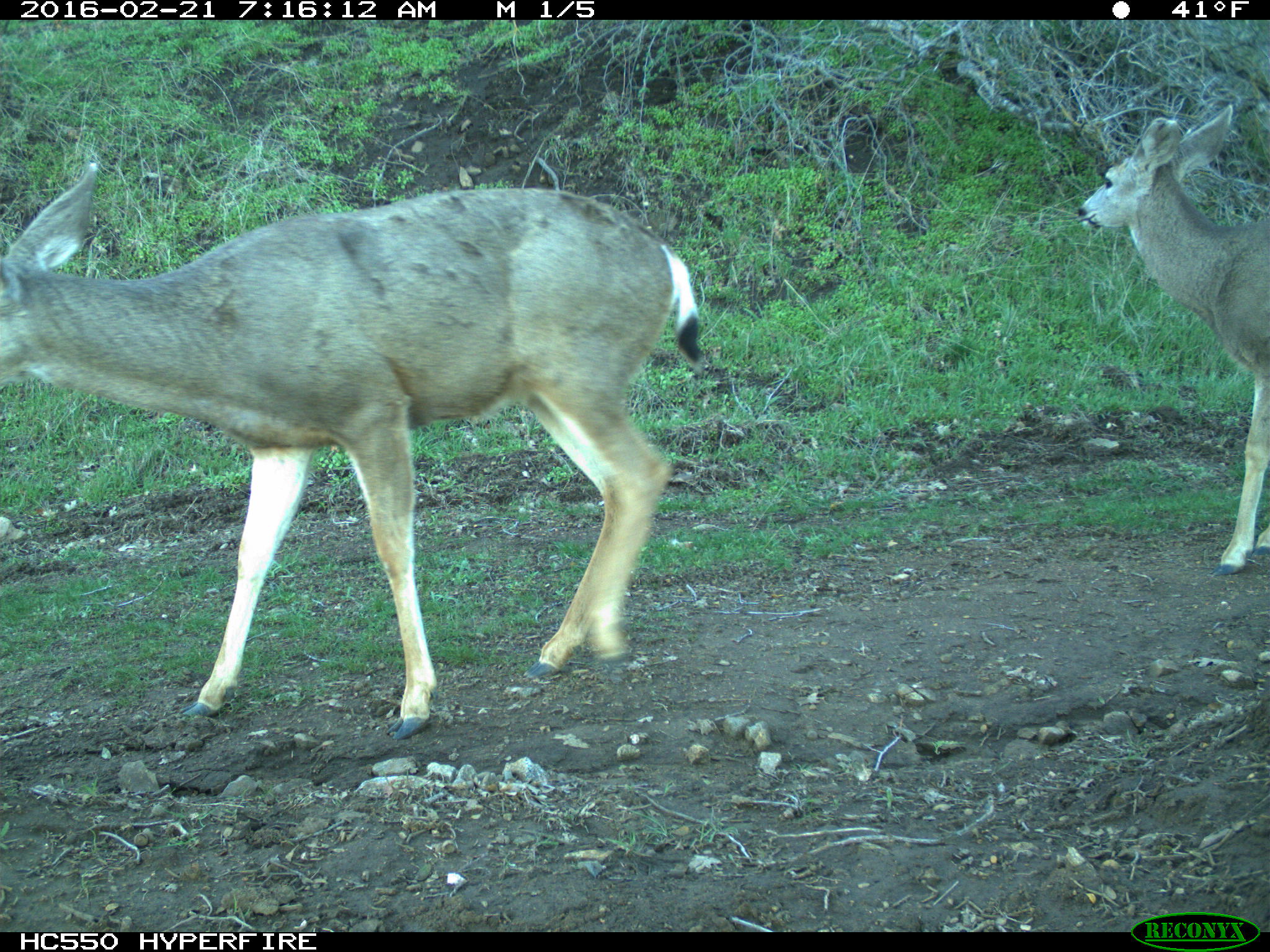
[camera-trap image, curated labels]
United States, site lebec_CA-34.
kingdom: Animalia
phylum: Chordata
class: Mammalia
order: Artiodactyla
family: Cervidae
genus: Odocoileus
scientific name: Odocoileus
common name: deer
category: unidentified deer